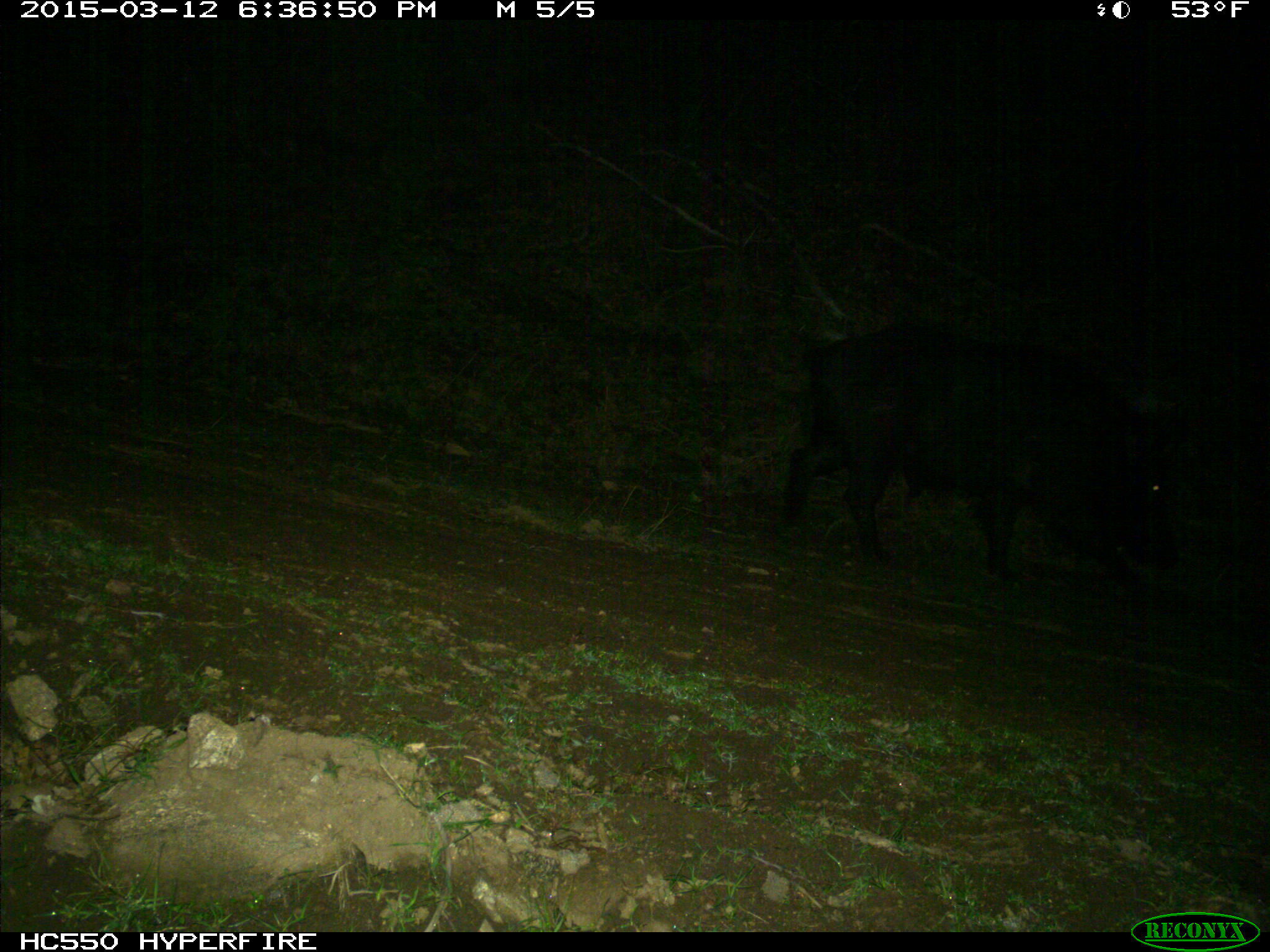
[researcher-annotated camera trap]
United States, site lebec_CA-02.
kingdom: Animalia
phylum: Chordata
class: Mammalia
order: Artiodactyla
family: Suidae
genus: Sus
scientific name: Sus scrofa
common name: wild boar